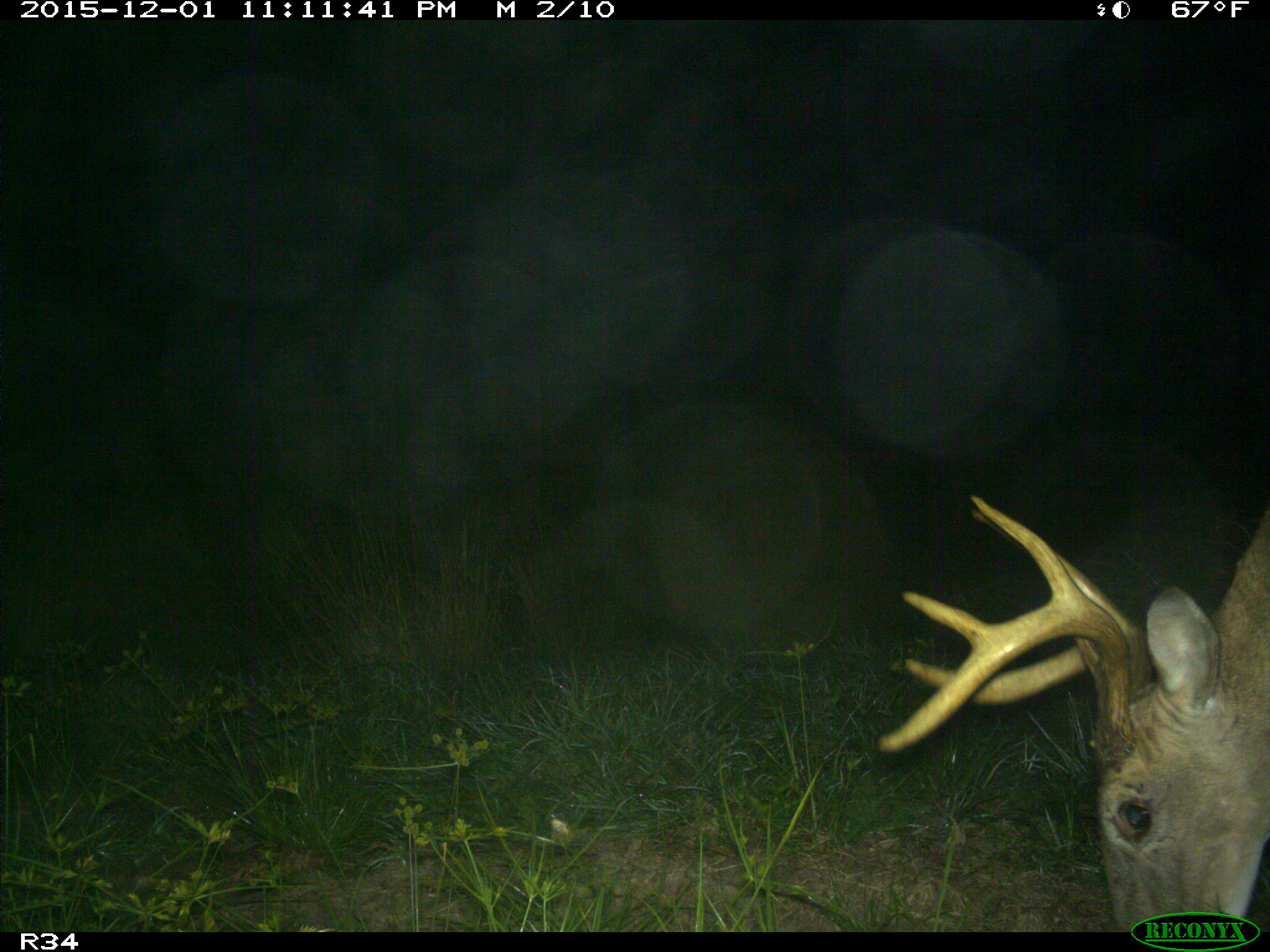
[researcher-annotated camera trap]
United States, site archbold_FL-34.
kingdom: Animalia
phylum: Chordata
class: Mammalia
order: Artiodactyla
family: Cervidae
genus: Odocoileus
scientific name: Odocoileus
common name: deer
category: unidentified deer